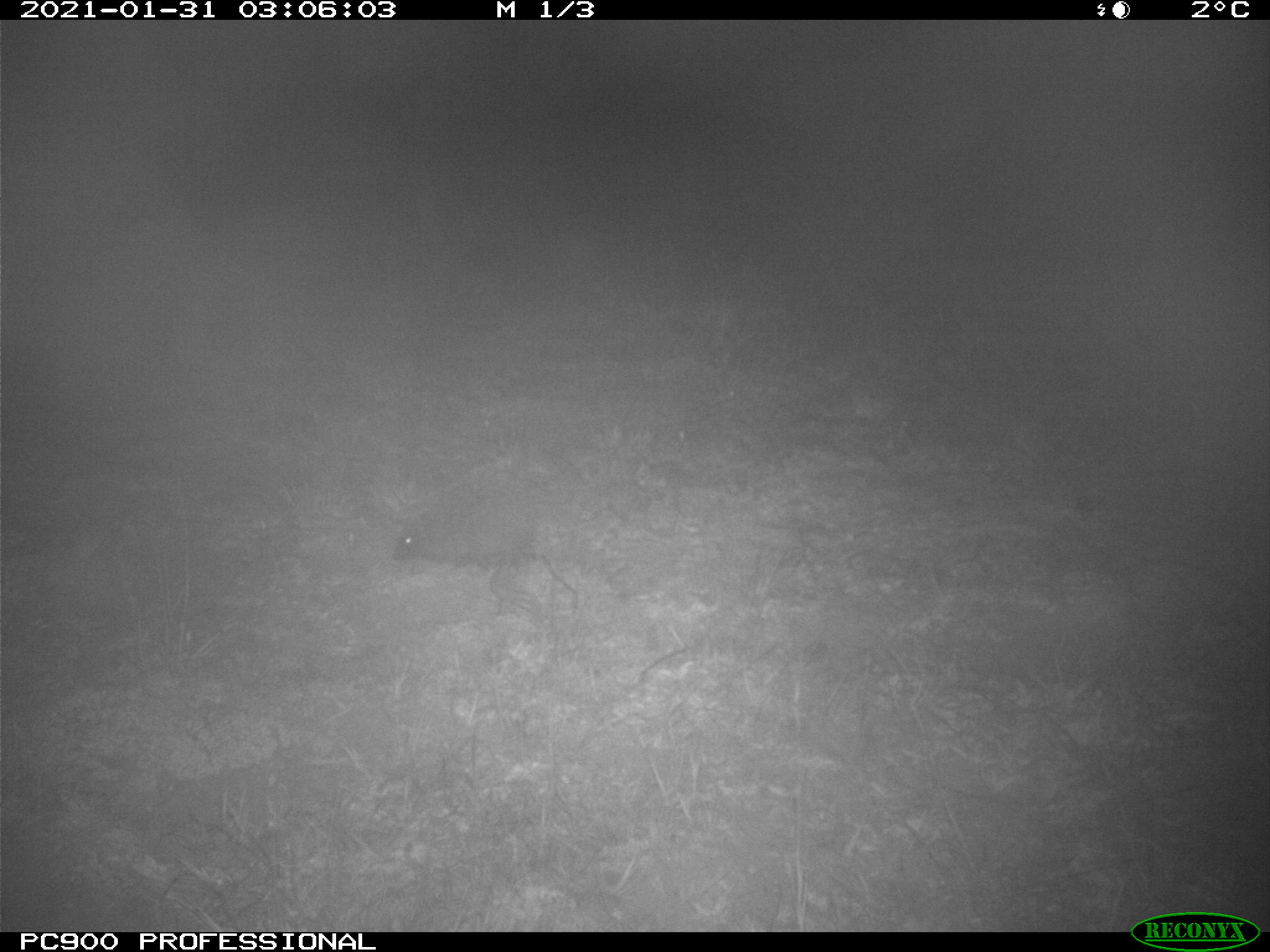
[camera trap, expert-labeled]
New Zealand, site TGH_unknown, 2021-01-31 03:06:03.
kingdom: Animalia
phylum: Chordata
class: Mammalia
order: Eulipotyphla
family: Erinaceidae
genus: Erinaceus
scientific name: Erinaceus europaeus europaeus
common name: european hedgehog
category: hedgehog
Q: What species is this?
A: Hedgehog (european hedgehog) (Erinaceus europaeus europaeus).